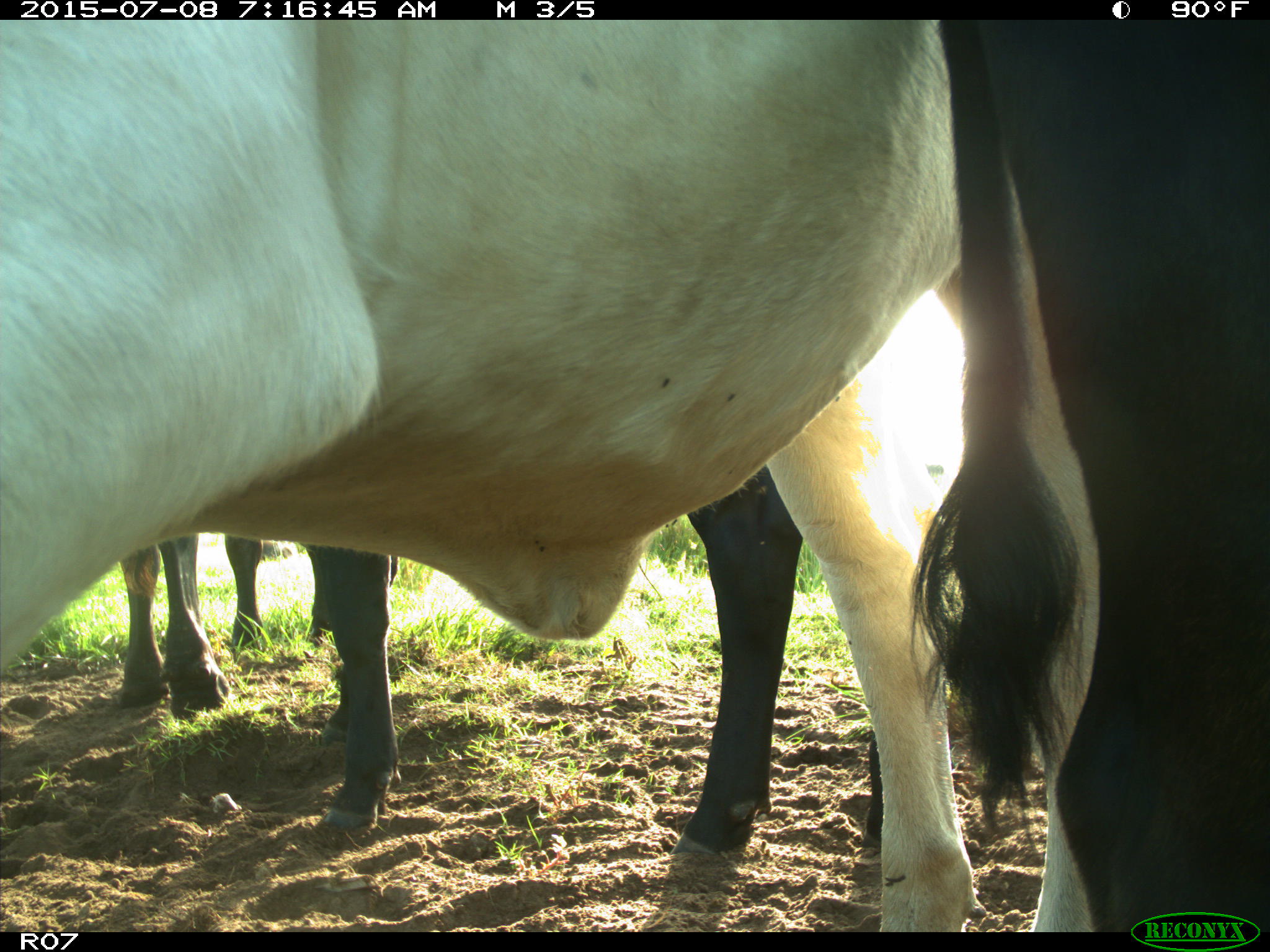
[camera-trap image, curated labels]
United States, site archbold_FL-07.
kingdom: Animalia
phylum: Chordata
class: Mammalia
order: Artiodactyla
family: Bovidae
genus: Bos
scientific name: Bos taurus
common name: domestic cow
Bos taurus (domestic cow).